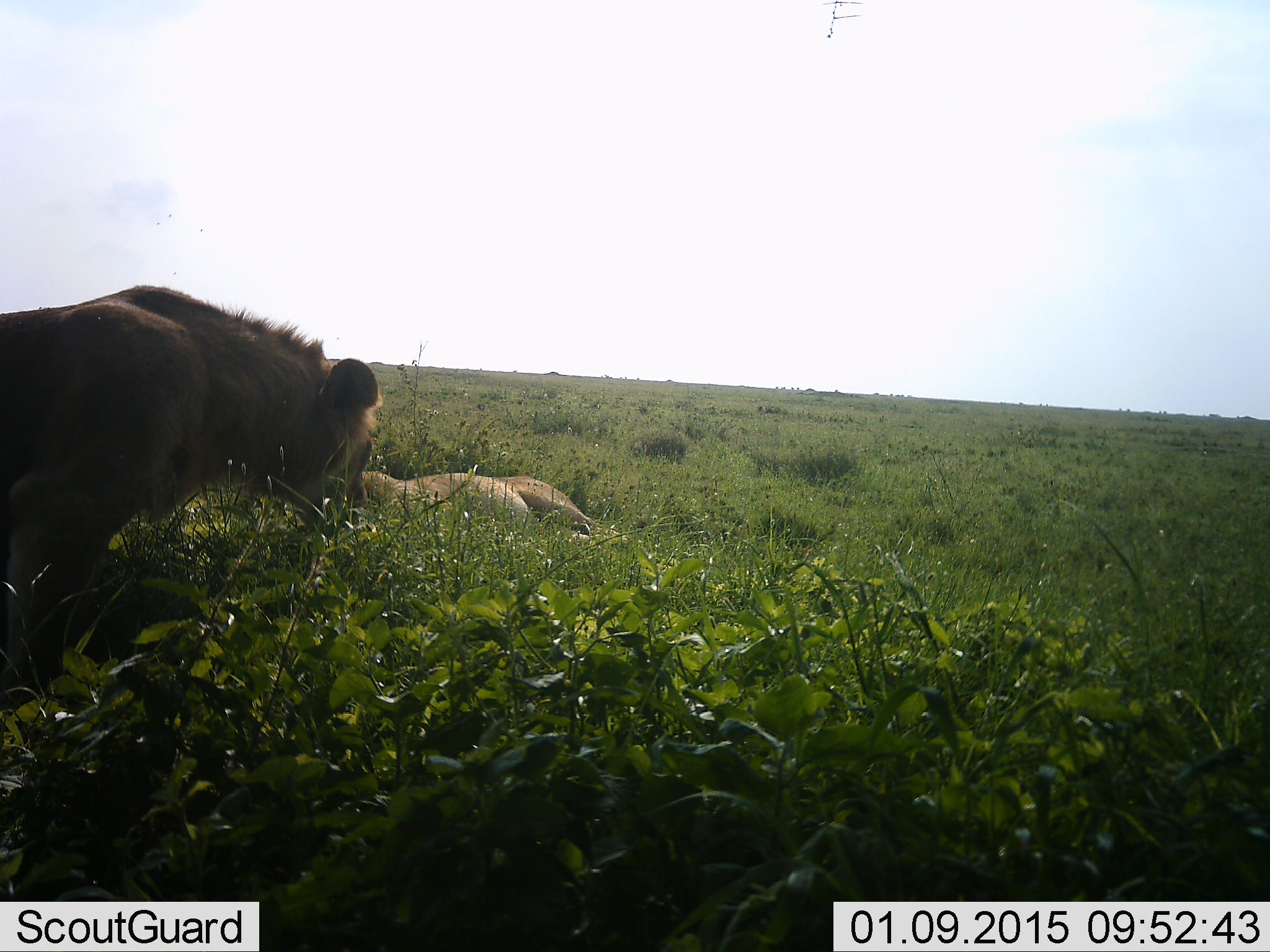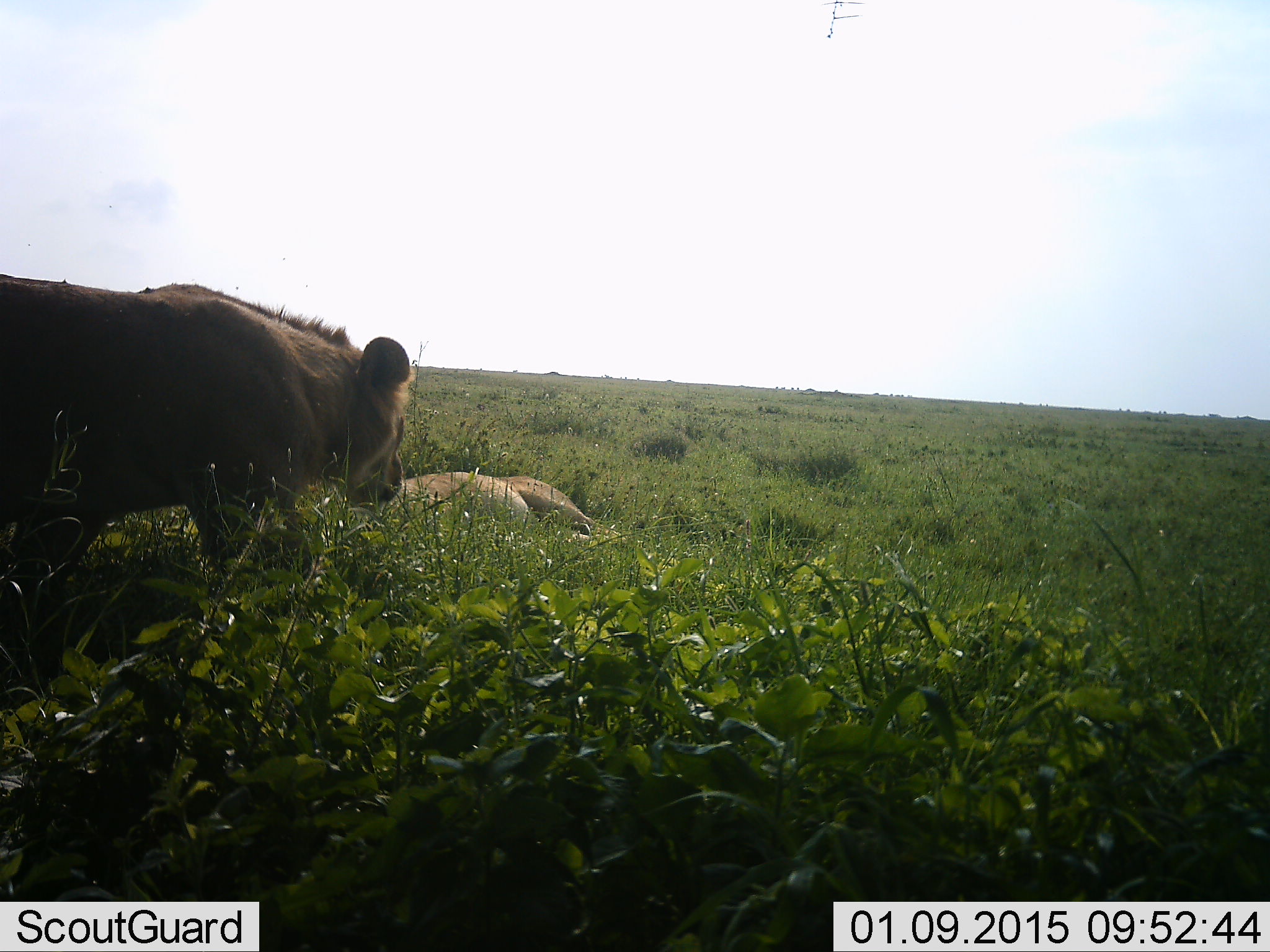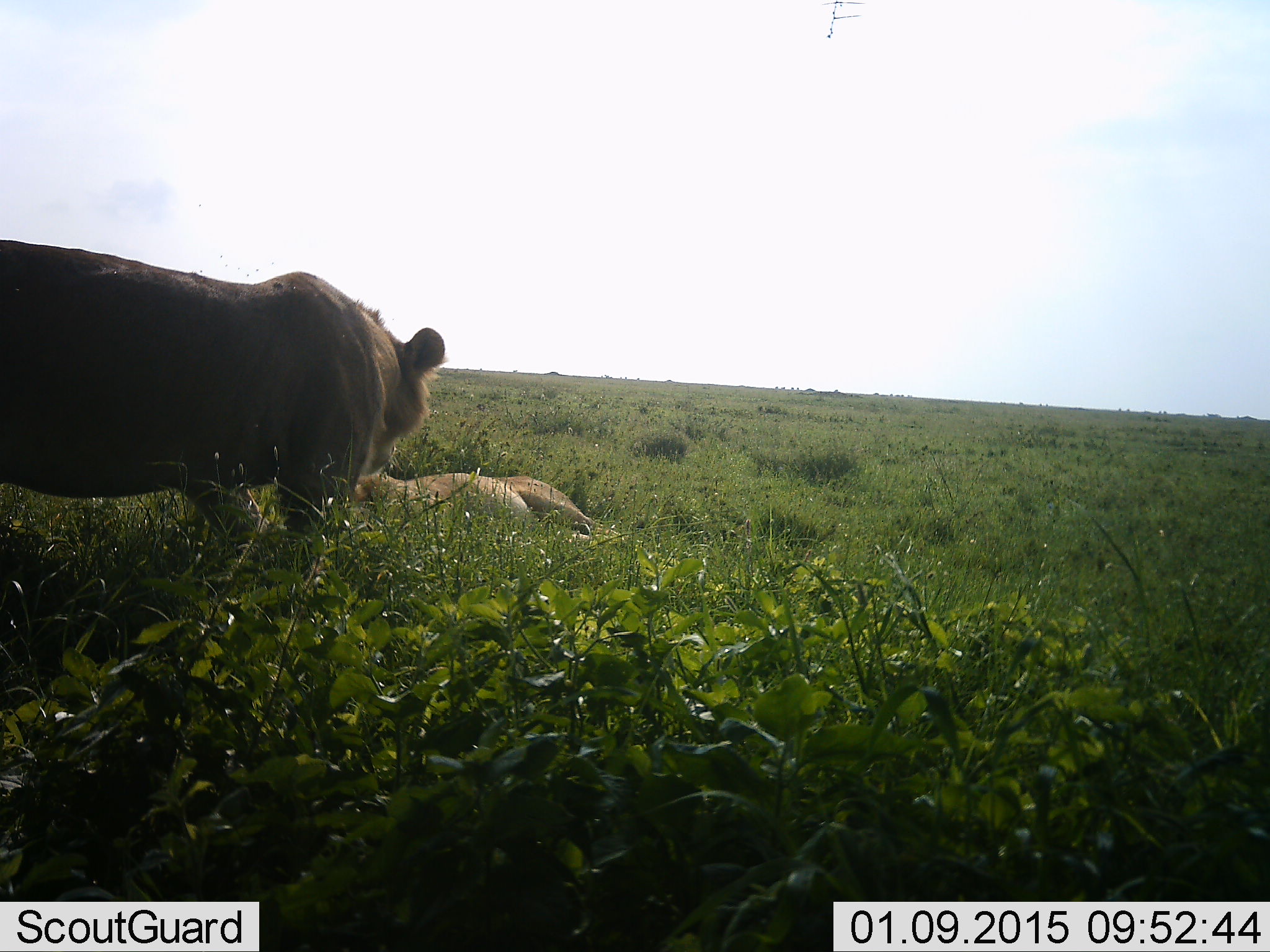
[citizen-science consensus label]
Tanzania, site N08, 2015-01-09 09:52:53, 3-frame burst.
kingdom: Animalia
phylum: Chordata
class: Mammalia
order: Carnivora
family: Felidae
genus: Panthera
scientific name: Panthera leo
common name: lion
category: lionfemale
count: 2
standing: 23%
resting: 69%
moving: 46%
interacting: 0%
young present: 0%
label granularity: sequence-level